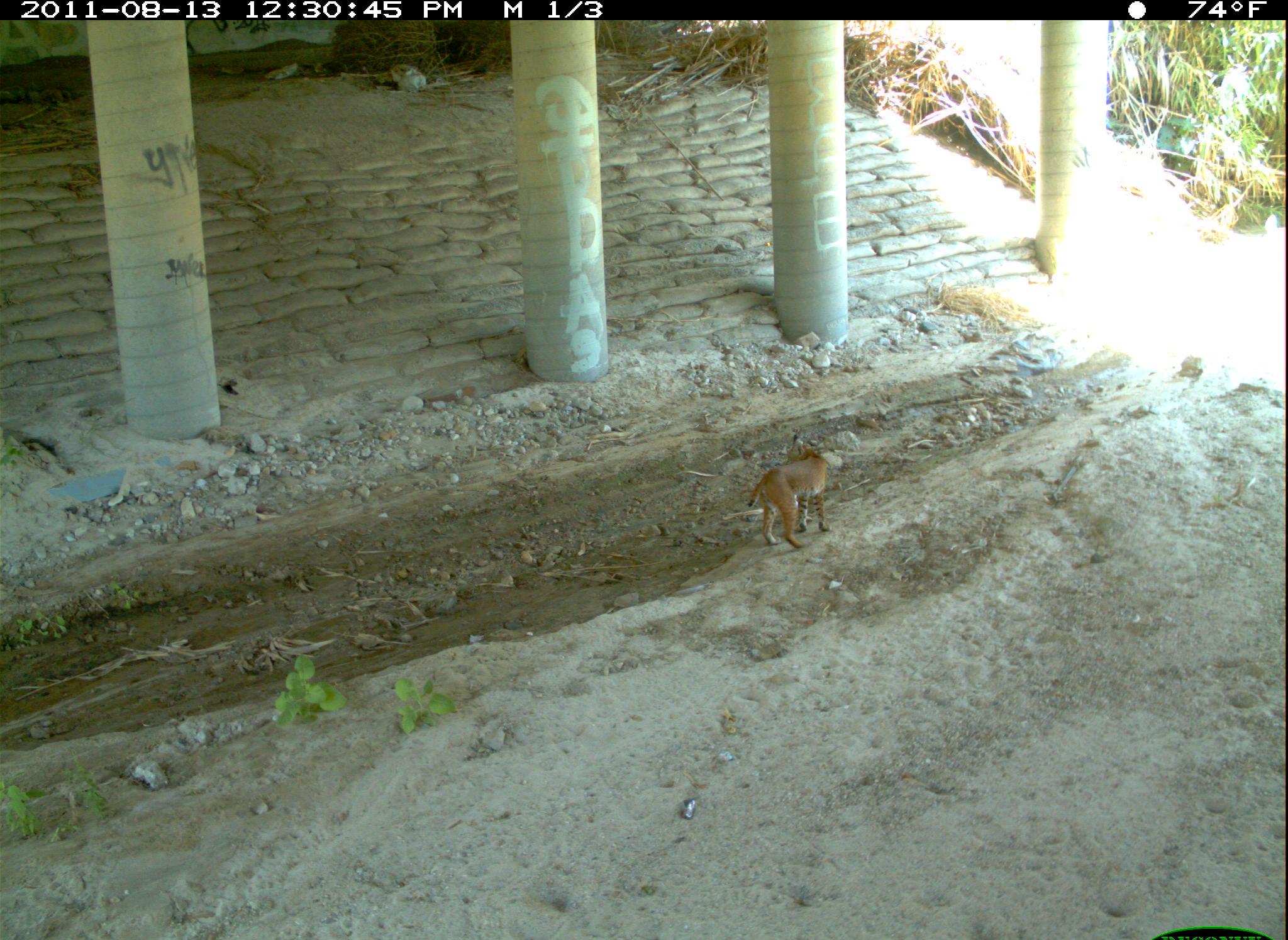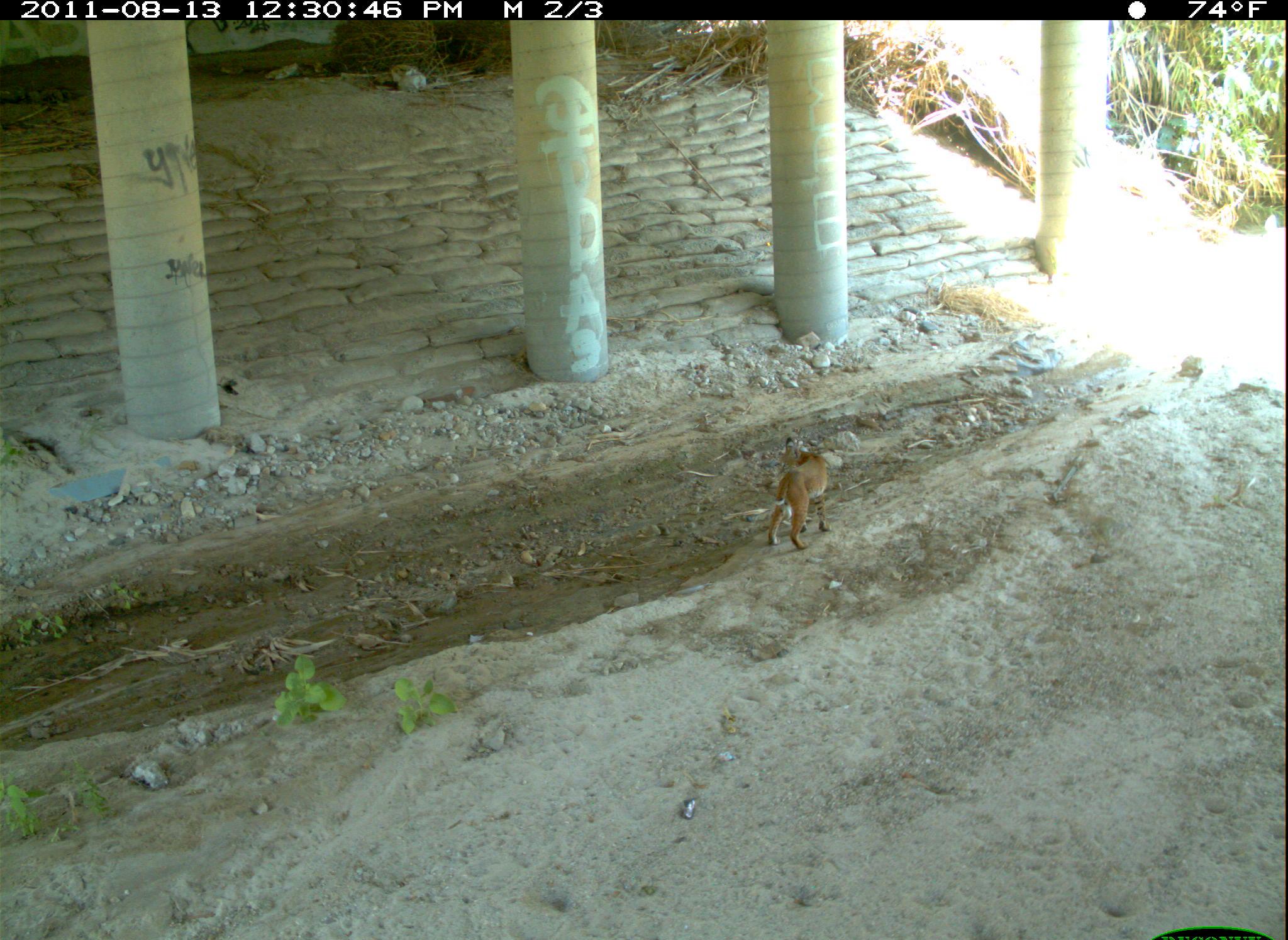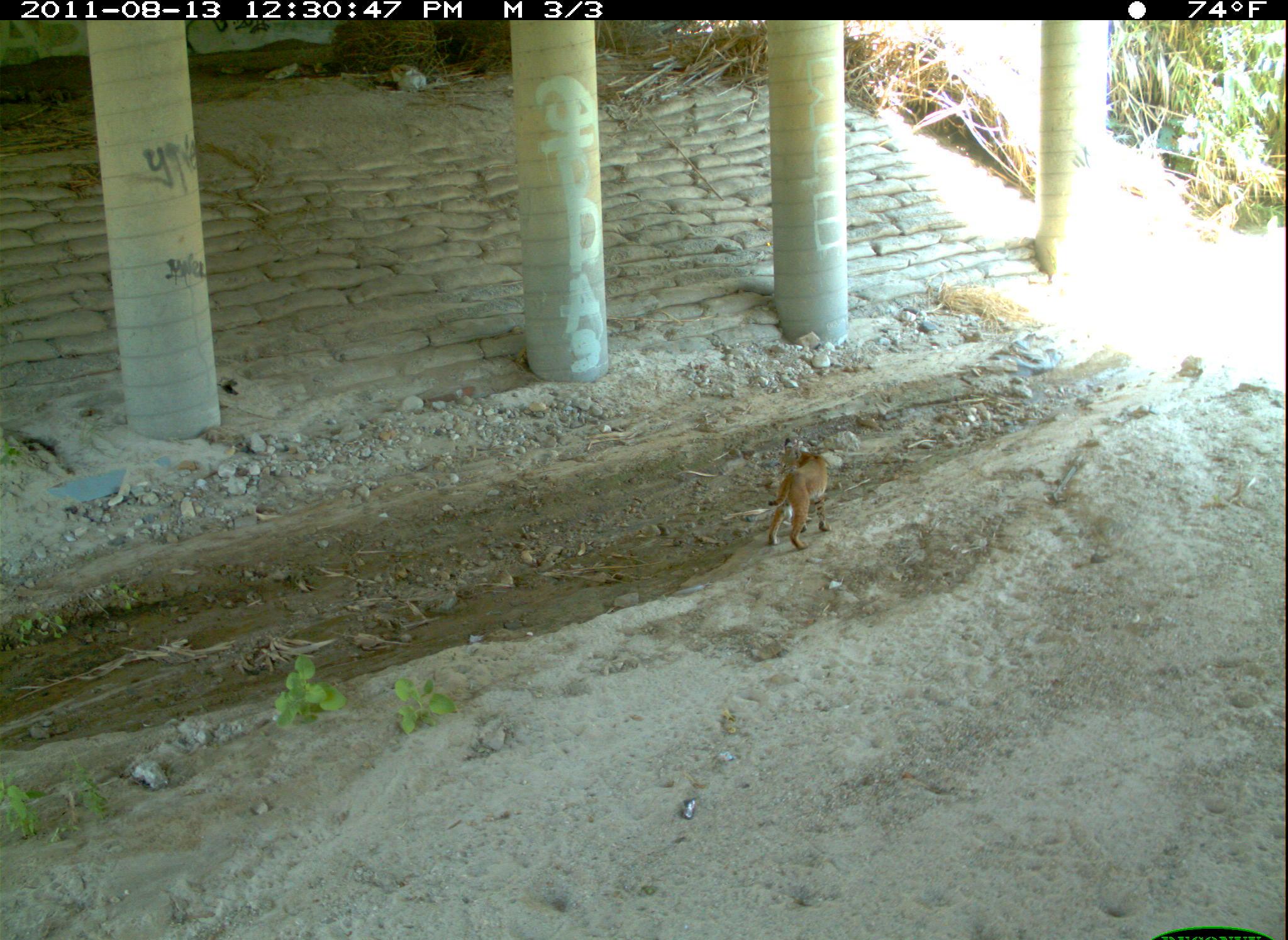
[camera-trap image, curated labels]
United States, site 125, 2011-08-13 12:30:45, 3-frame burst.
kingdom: Animalia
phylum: Chordata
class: Mammalia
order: Carnivora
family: Felidae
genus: Lynx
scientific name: Lynx rufus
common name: bobcat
Bobcat (Lynx rufus).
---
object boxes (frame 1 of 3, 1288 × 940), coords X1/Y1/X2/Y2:
bobcat: 742/427/836/552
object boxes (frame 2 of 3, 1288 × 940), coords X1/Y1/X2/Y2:
bobcat: 763/432/837/556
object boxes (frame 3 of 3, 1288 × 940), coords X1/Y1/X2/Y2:
bobcat: 754/429/841/556